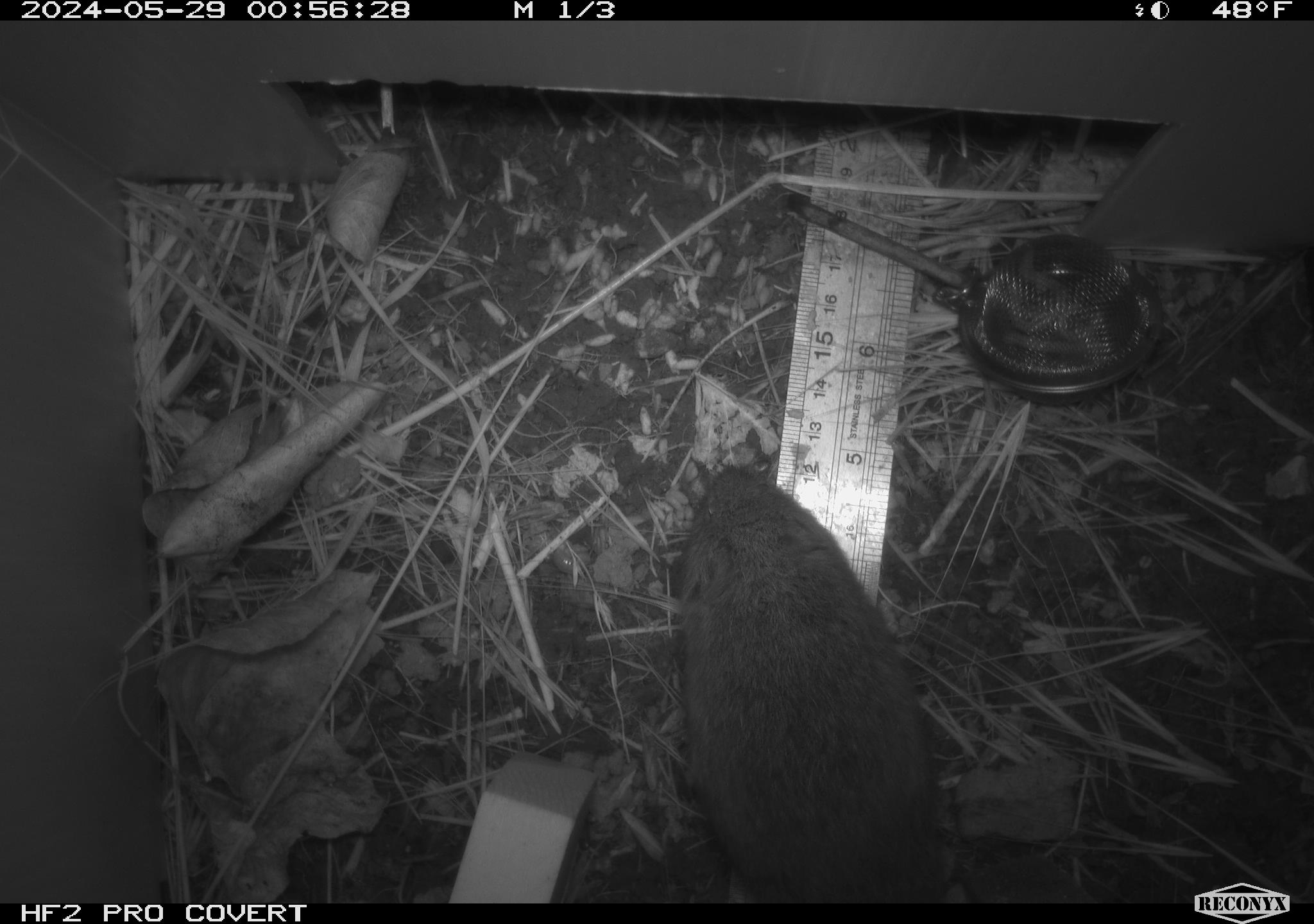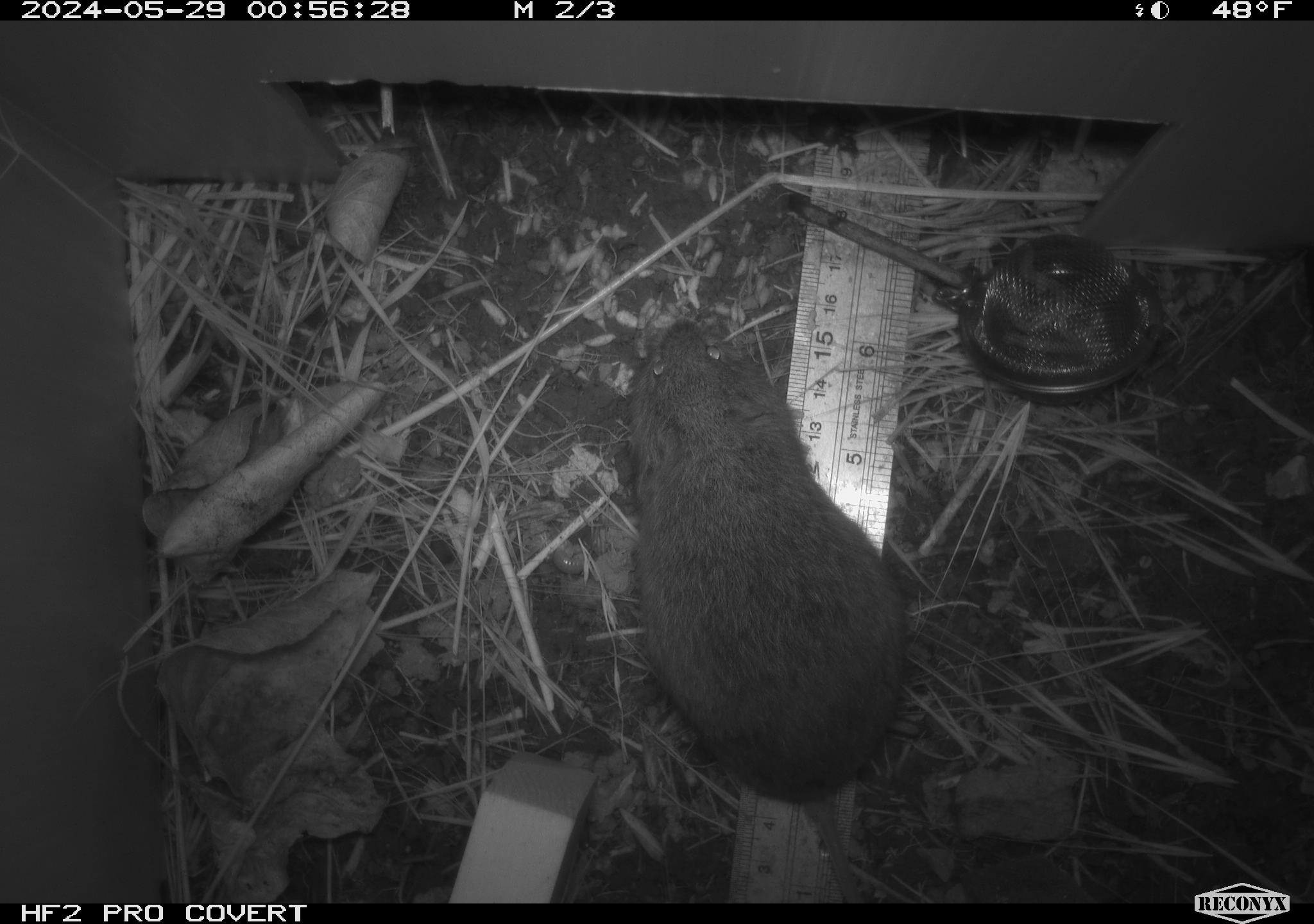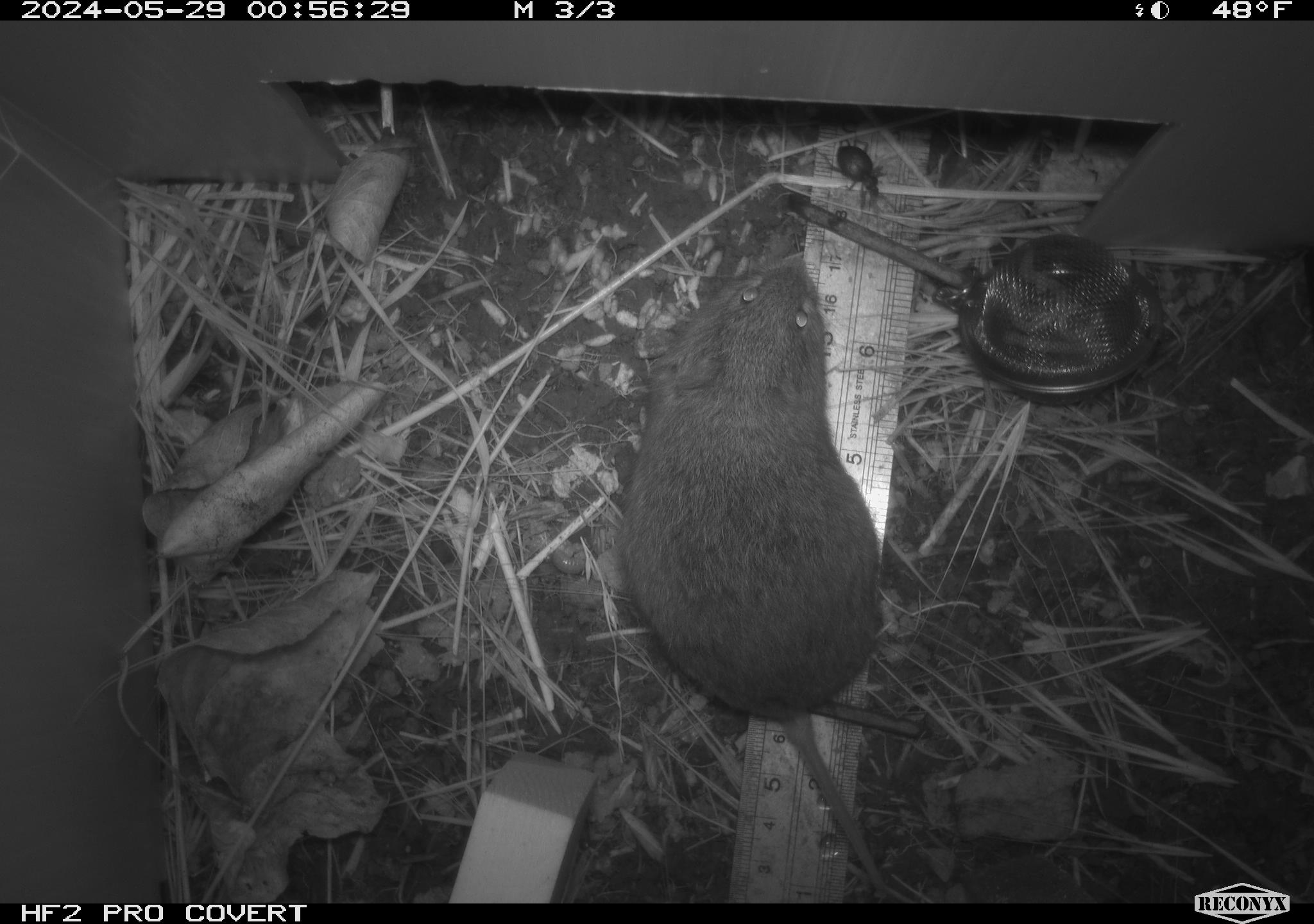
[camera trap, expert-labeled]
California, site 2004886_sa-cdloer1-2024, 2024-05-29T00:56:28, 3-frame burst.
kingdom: Animalia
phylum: Chordata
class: Mammalia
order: Rodentia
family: Cricetidae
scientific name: Arvicolinae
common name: voles, lemmings, and muskrats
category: arvicolinae subfamily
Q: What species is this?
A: Arvicolinae subfamily (voles, lemmings, and muskrats) (Arvicolinae).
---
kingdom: Animalia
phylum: Arthropoda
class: Insecta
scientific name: Insecta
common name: insect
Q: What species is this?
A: Insect (Insecta).